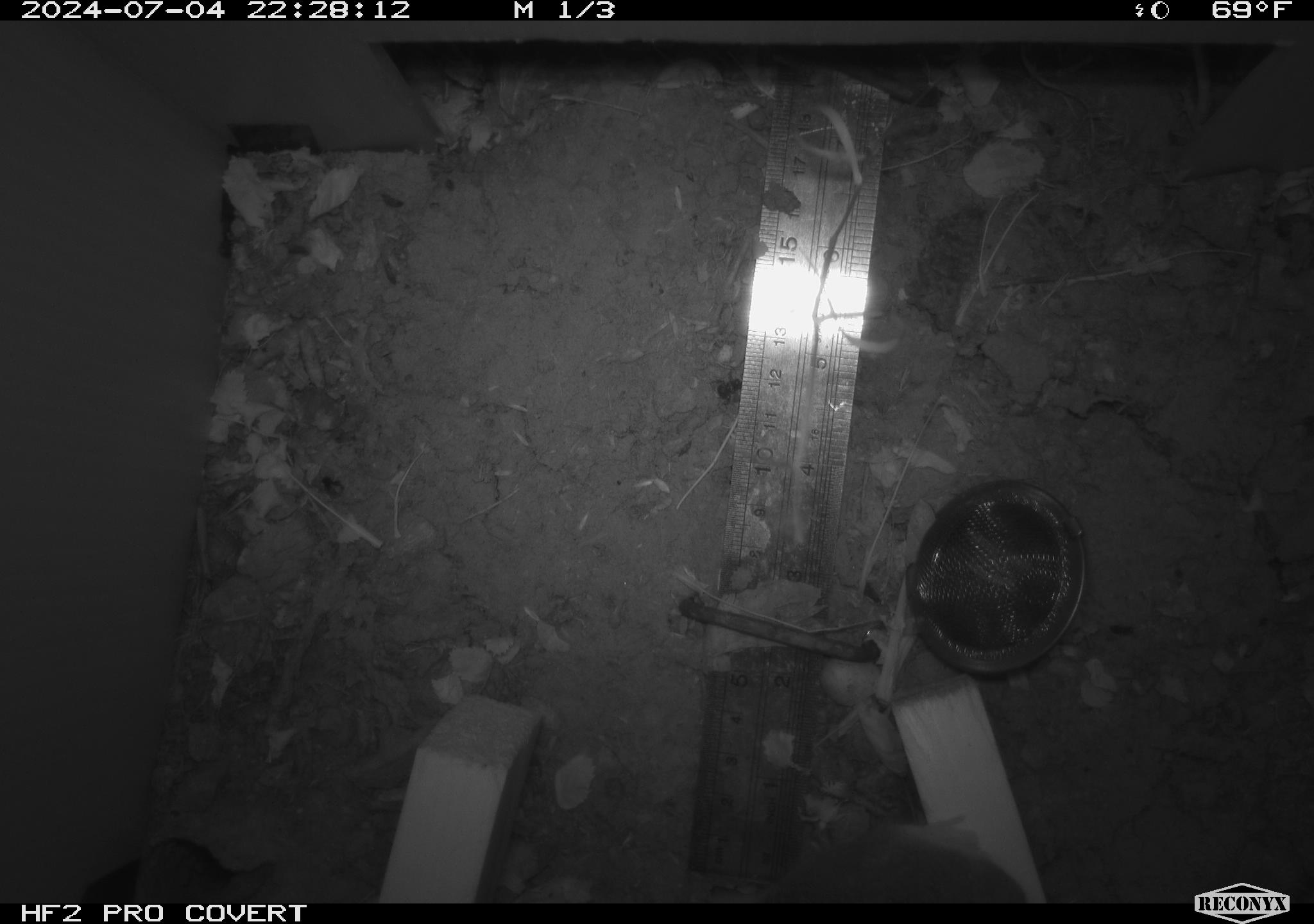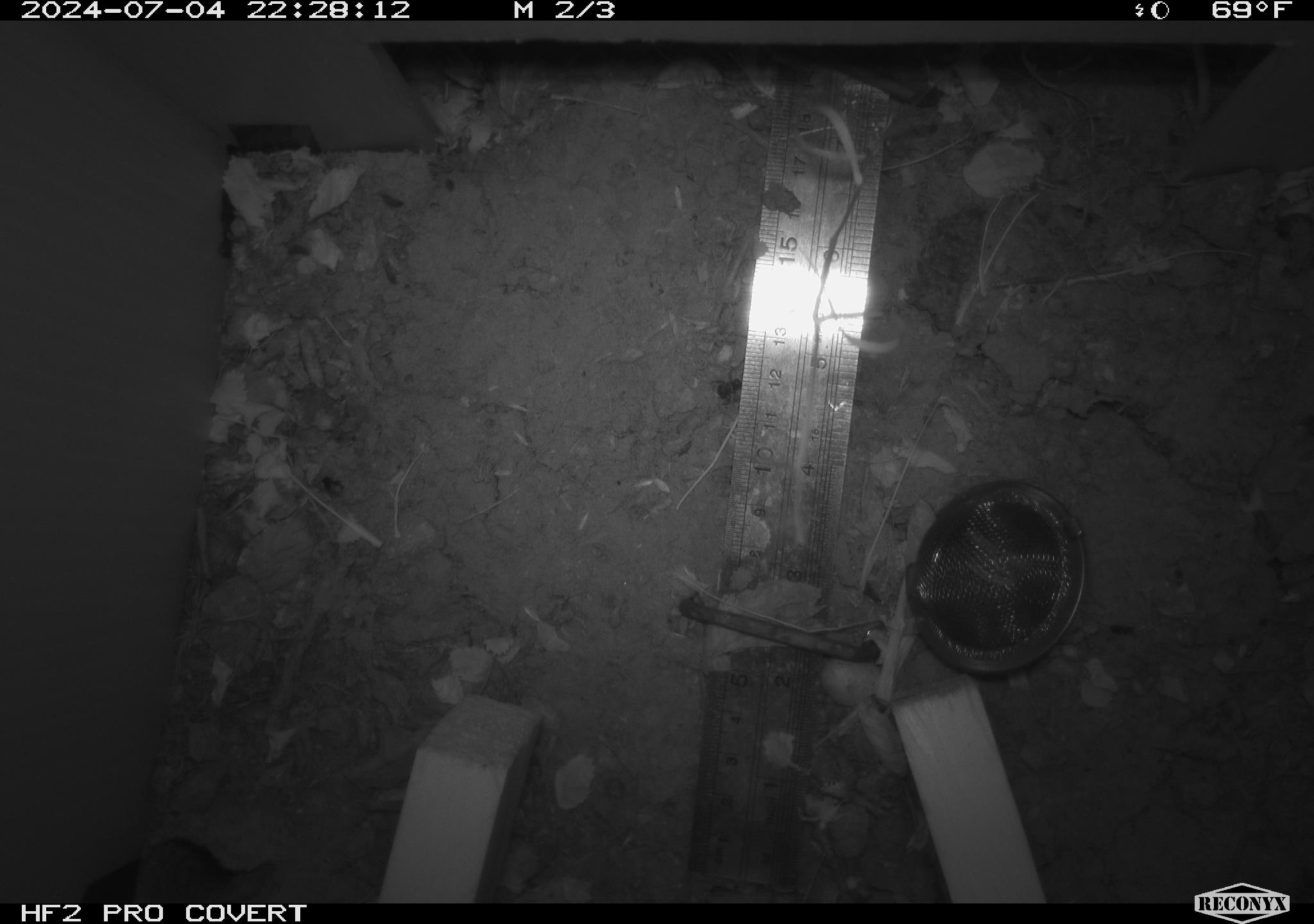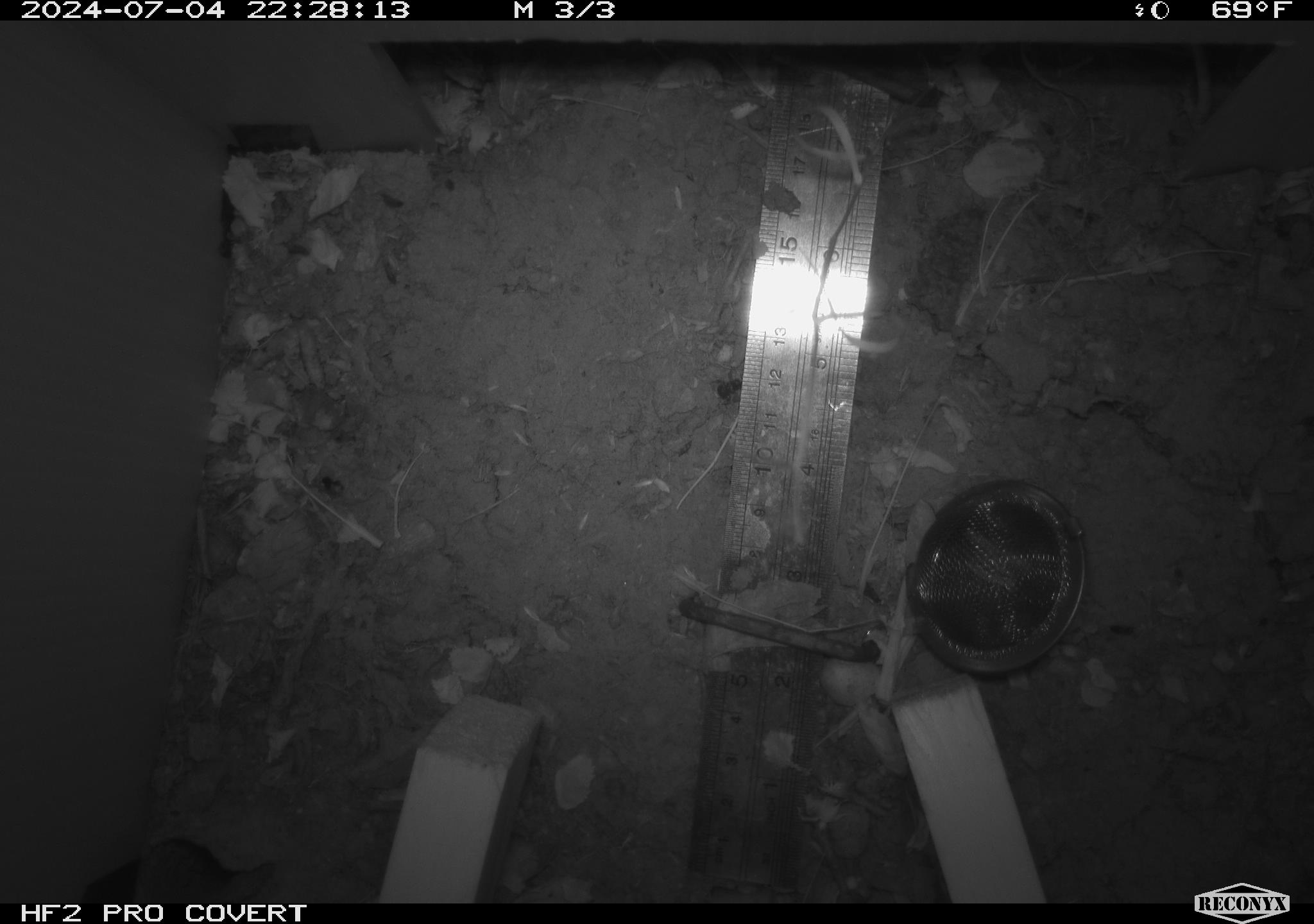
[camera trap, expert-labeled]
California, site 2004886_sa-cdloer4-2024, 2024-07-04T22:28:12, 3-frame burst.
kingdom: Animalia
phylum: Chordata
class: Mammalia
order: Rodentia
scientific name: Rodentia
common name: rodent